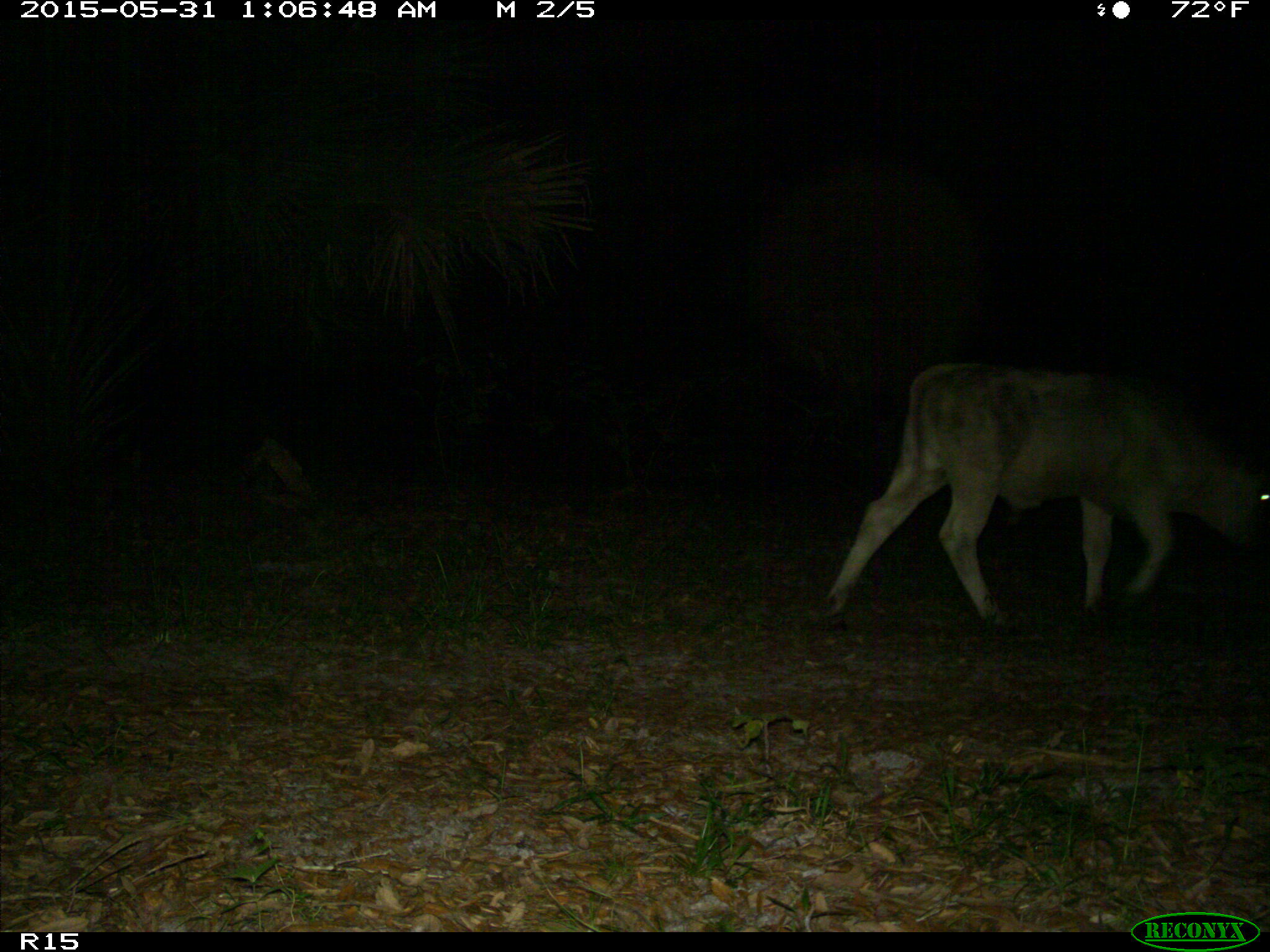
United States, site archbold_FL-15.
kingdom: Animalia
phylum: Chordata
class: Mammalia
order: Artiodactyla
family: Bovidae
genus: Bos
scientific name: Bos taurus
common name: domestic cow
Bos taurus (domestic cow).